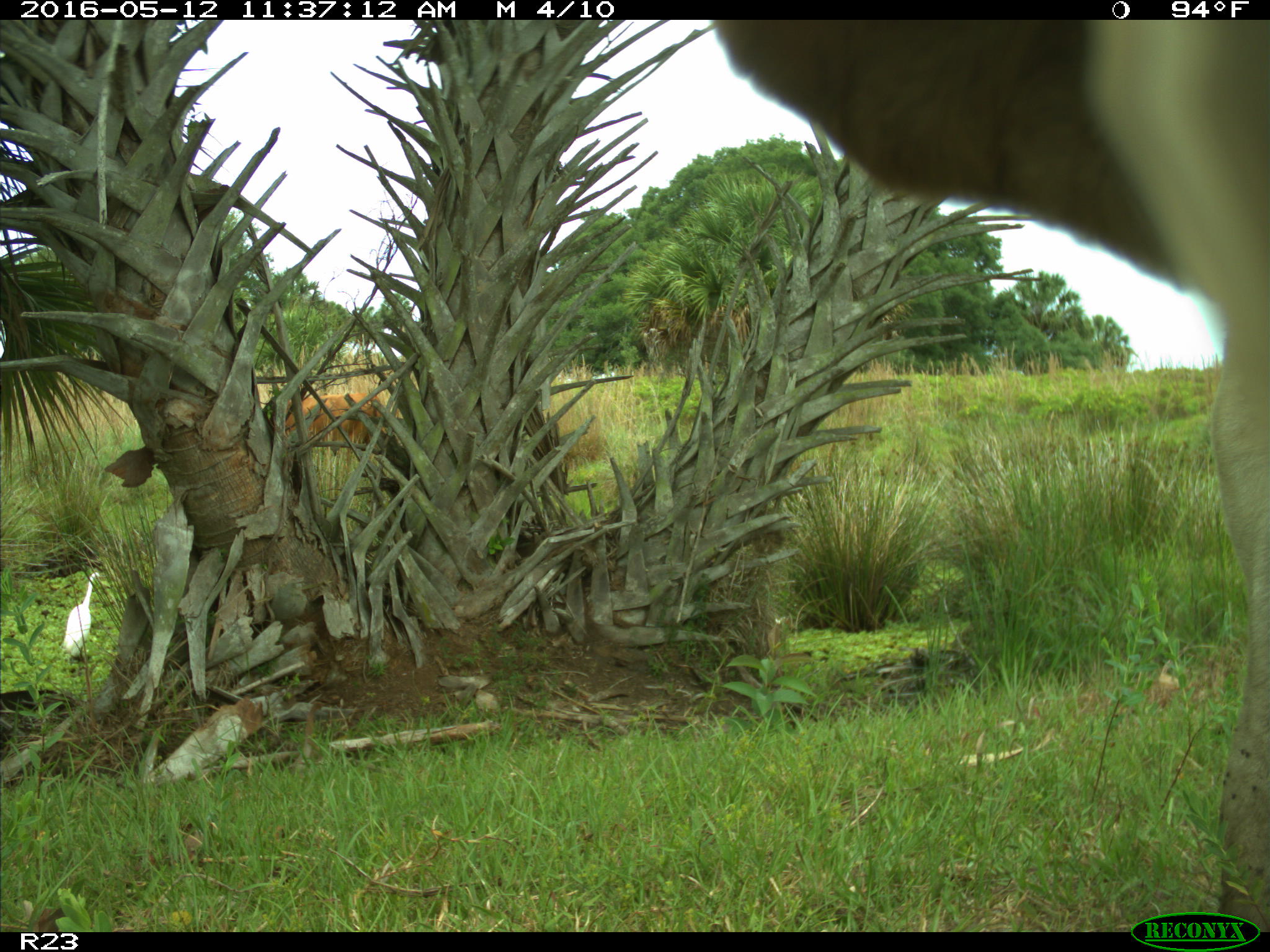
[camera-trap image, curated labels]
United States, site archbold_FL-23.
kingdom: Animalia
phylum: Chordata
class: Mammalia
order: Artiodactyla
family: Bovidae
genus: Bos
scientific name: Bos taurus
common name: domestic cow